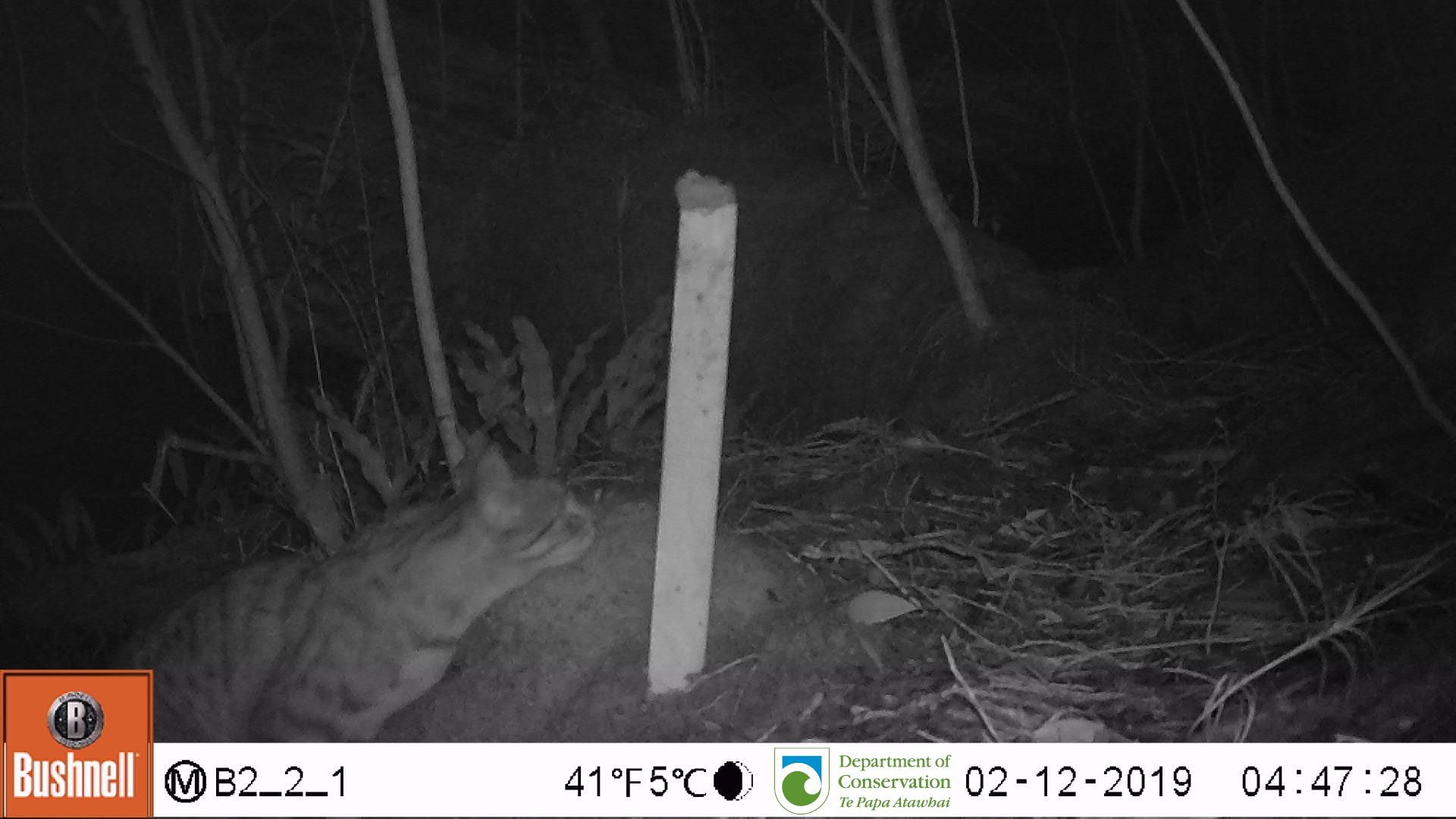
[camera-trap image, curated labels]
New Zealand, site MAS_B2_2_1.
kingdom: Animalia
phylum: Chordata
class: Mammalia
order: Carnivora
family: Felidae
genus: Felis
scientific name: Felis catus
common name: domestic cat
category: cat